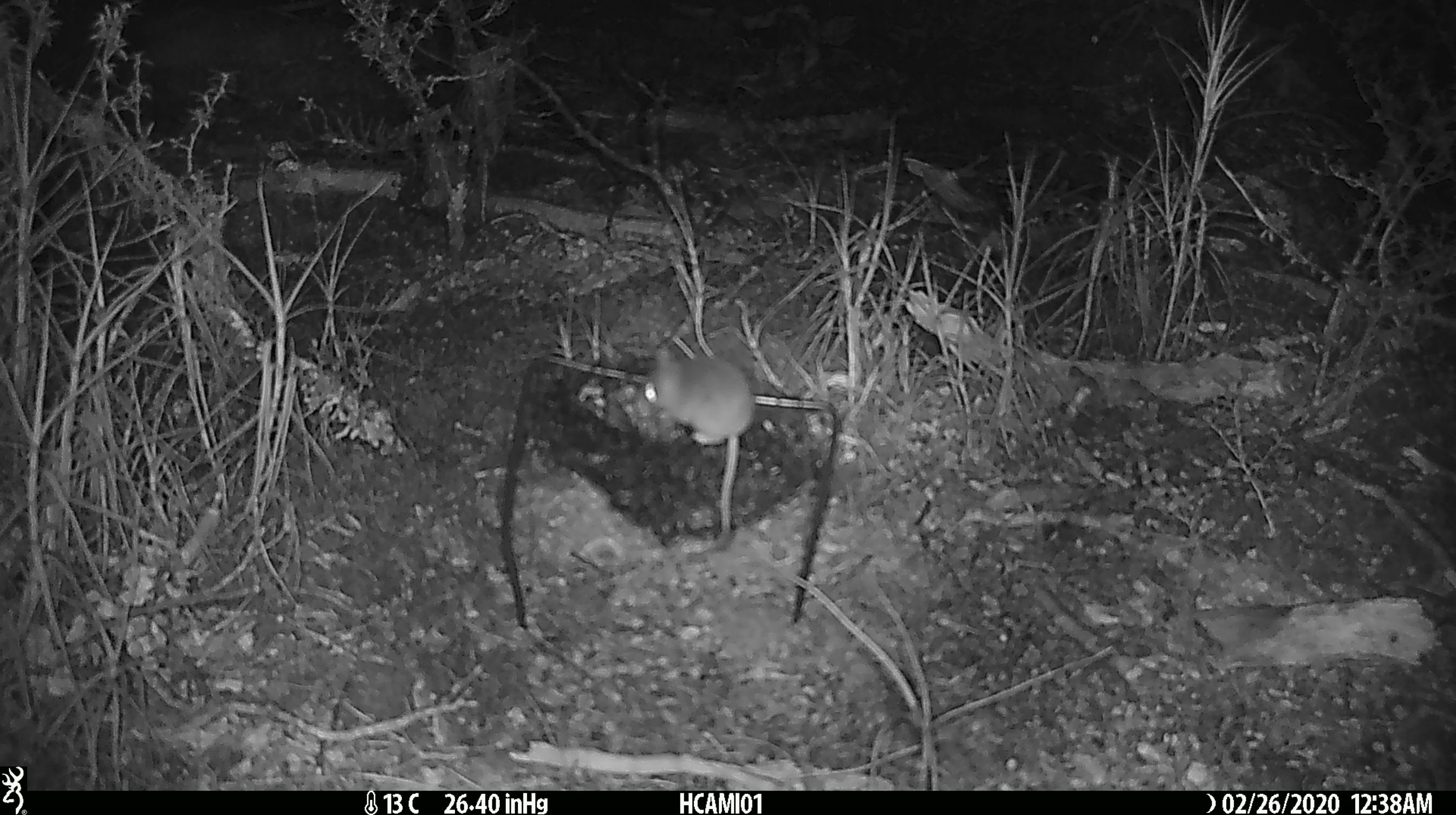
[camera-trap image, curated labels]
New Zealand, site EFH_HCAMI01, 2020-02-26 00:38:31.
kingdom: Animalia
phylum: Chordata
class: Mammalia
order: Rodentia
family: Muridae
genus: Mus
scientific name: Mus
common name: mouse